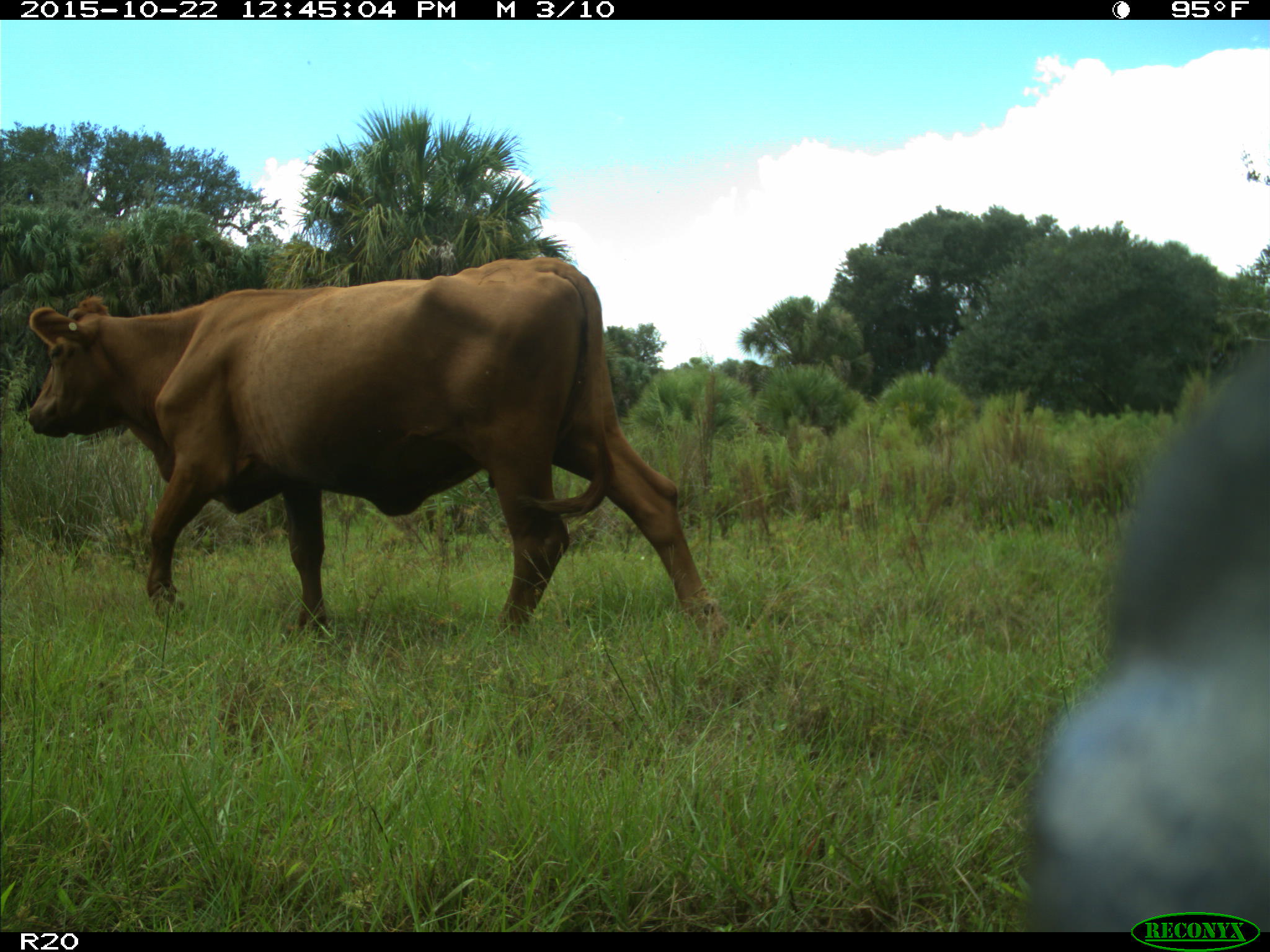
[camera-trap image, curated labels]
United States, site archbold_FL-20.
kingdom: Animalia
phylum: Chordata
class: Mammalia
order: Artiodactyla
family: Bovidae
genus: Bos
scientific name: Bos taurus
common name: domestic cow